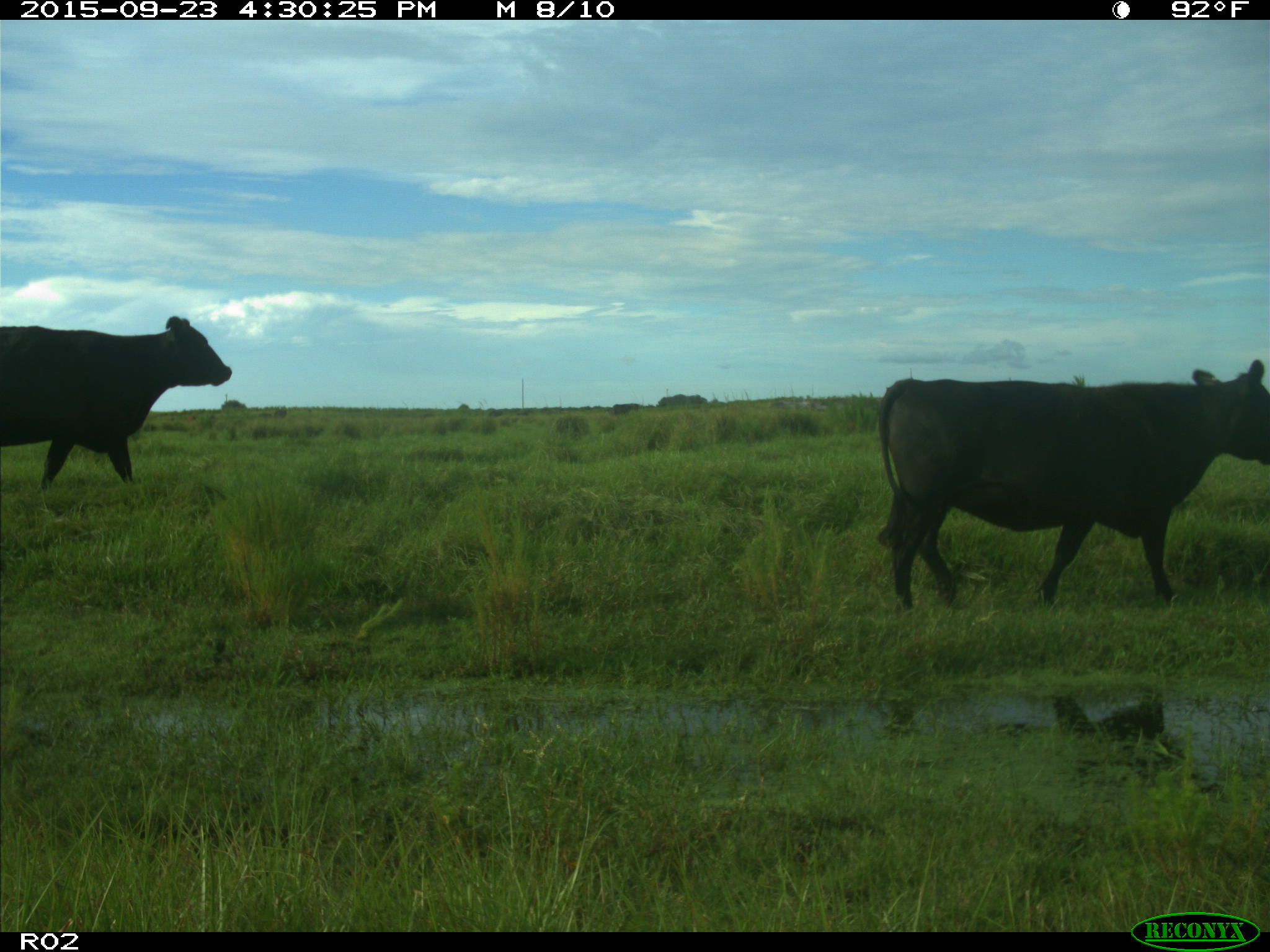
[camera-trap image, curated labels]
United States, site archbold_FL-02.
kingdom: Animalia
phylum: Chordata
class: Mammalia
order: Artiodactyla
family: Bovidae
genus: Bos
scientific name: Bos taurus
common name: domestic cow